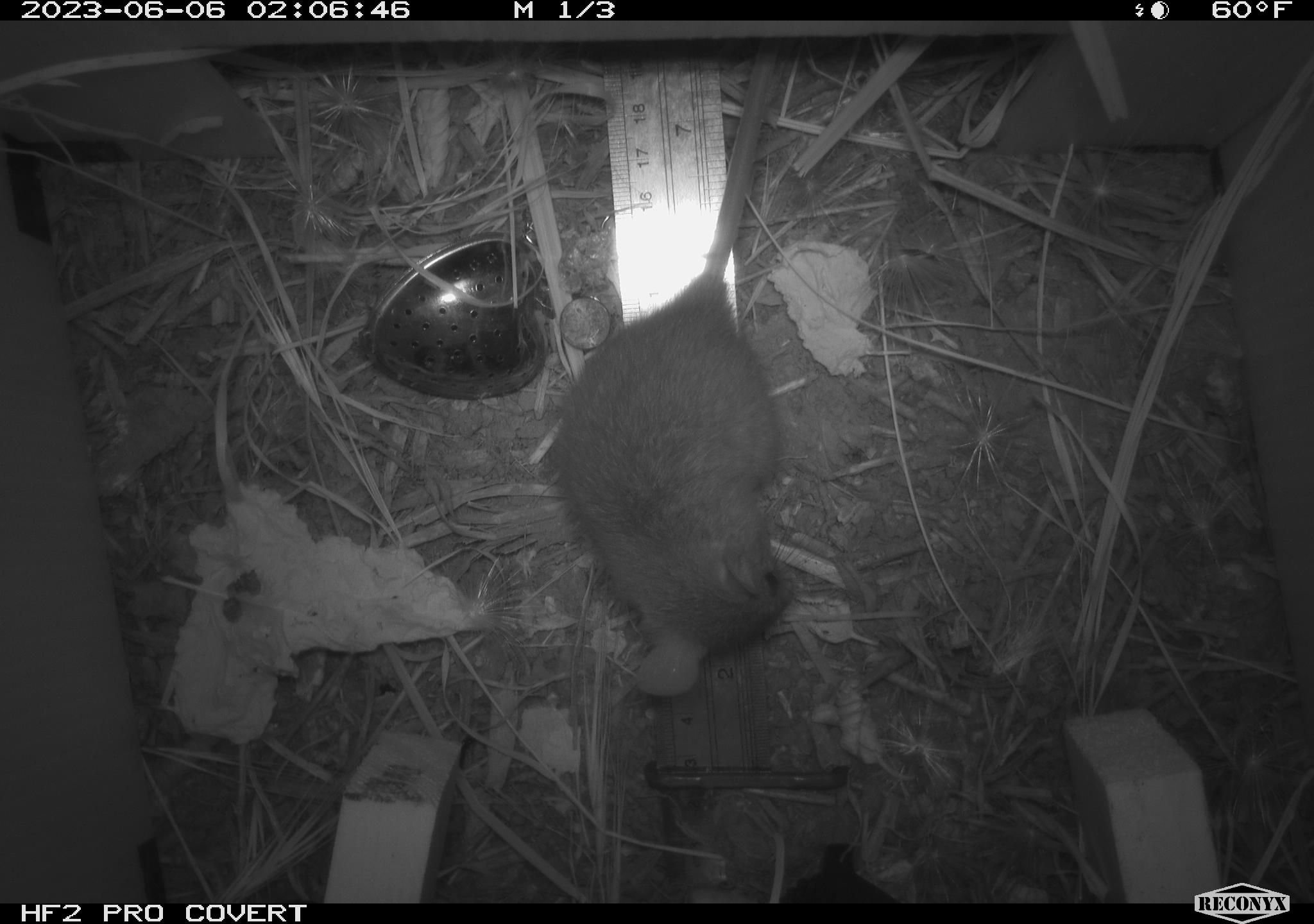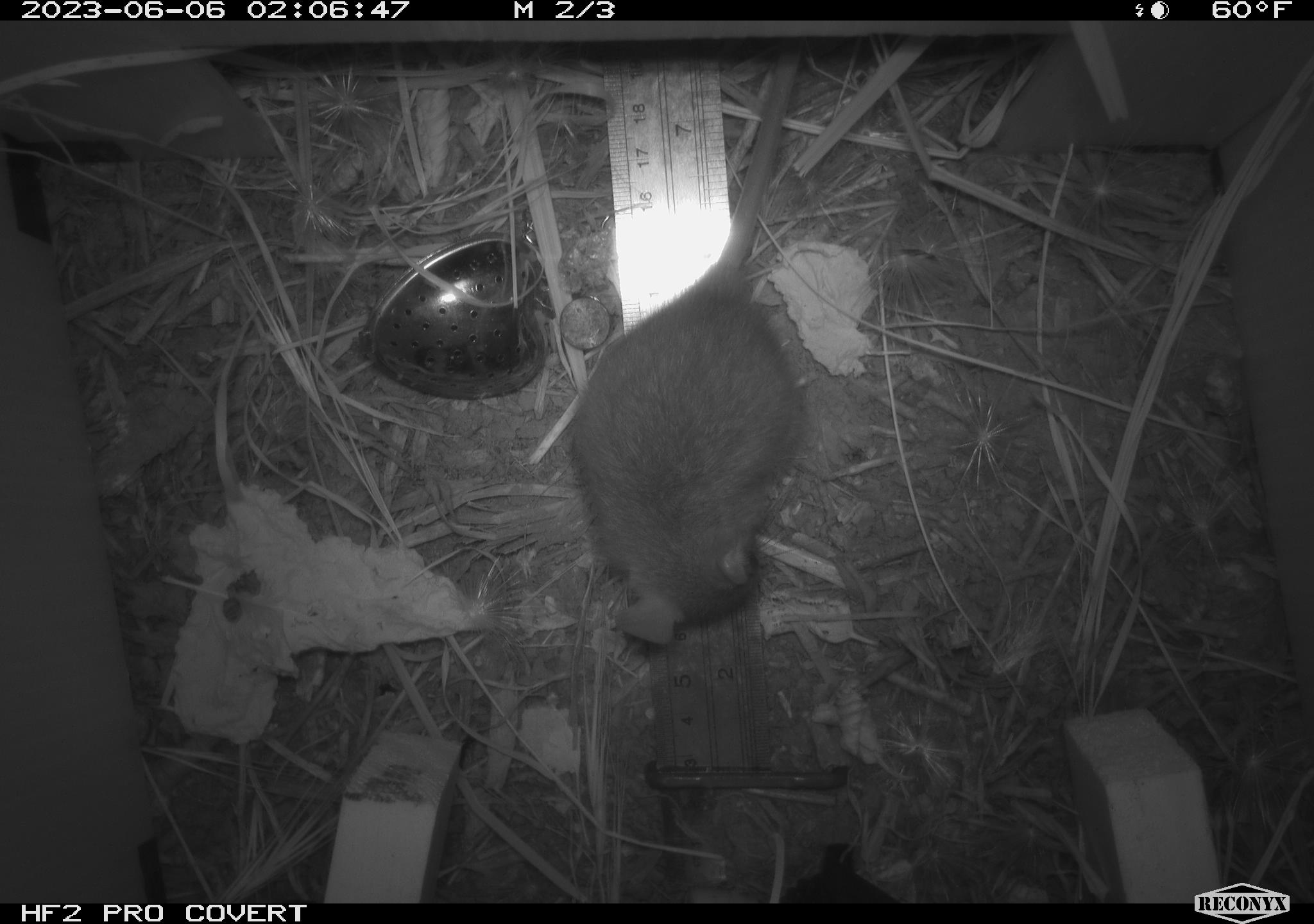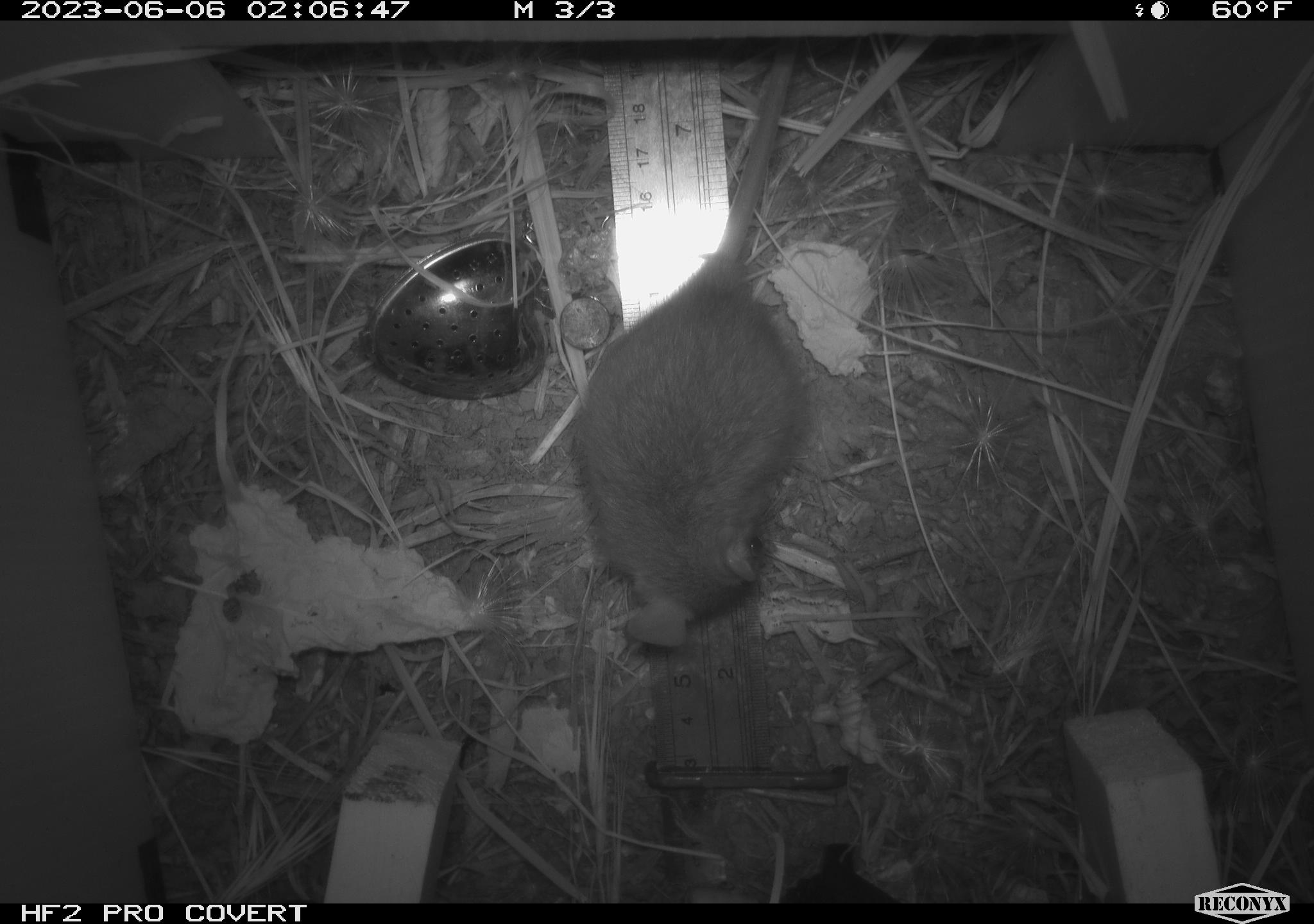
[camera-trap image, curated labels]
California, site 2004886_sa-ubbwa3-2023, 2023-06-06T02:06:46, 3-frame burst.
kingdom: Animalia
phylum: Chordata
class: Mammalia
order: Rodentia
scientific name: Rodentia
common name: mouse species